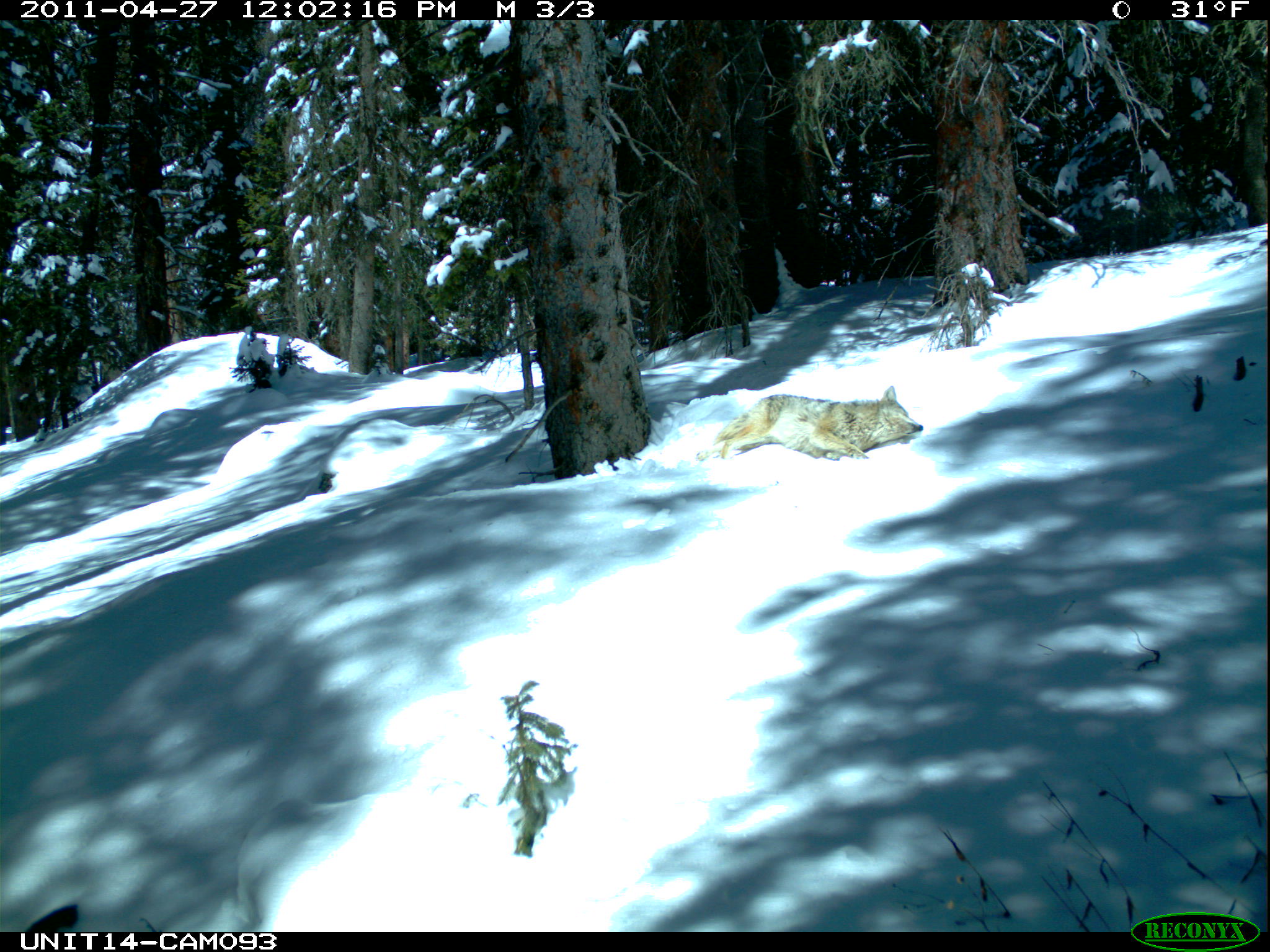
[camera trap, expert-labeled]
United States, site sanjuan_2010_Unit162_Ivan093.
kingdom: Animalia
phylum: Chordata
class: Mammalia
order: Carnivora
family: Canidae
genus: Canis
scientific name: Canis latrans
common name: coyote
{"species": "Canis latrans (coyote)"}